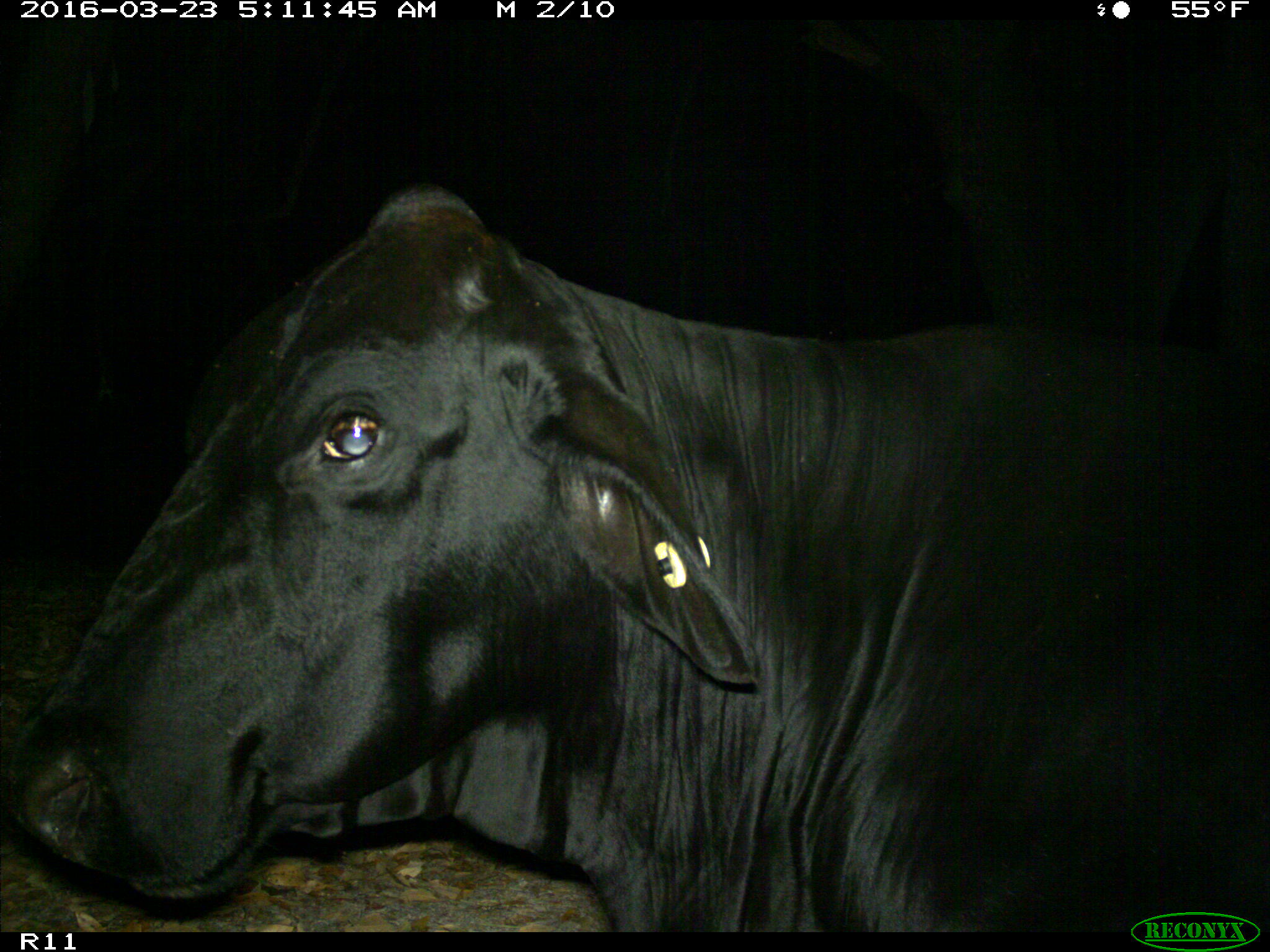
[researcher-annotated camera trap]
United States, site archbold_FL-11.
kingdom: Animalia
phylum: Chordata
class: Mammalia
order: Artiodactyla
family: Bovidae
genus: Bos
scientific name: Bos taurus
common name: domestic cow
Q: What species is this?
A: Bos taurus (domestic cow).